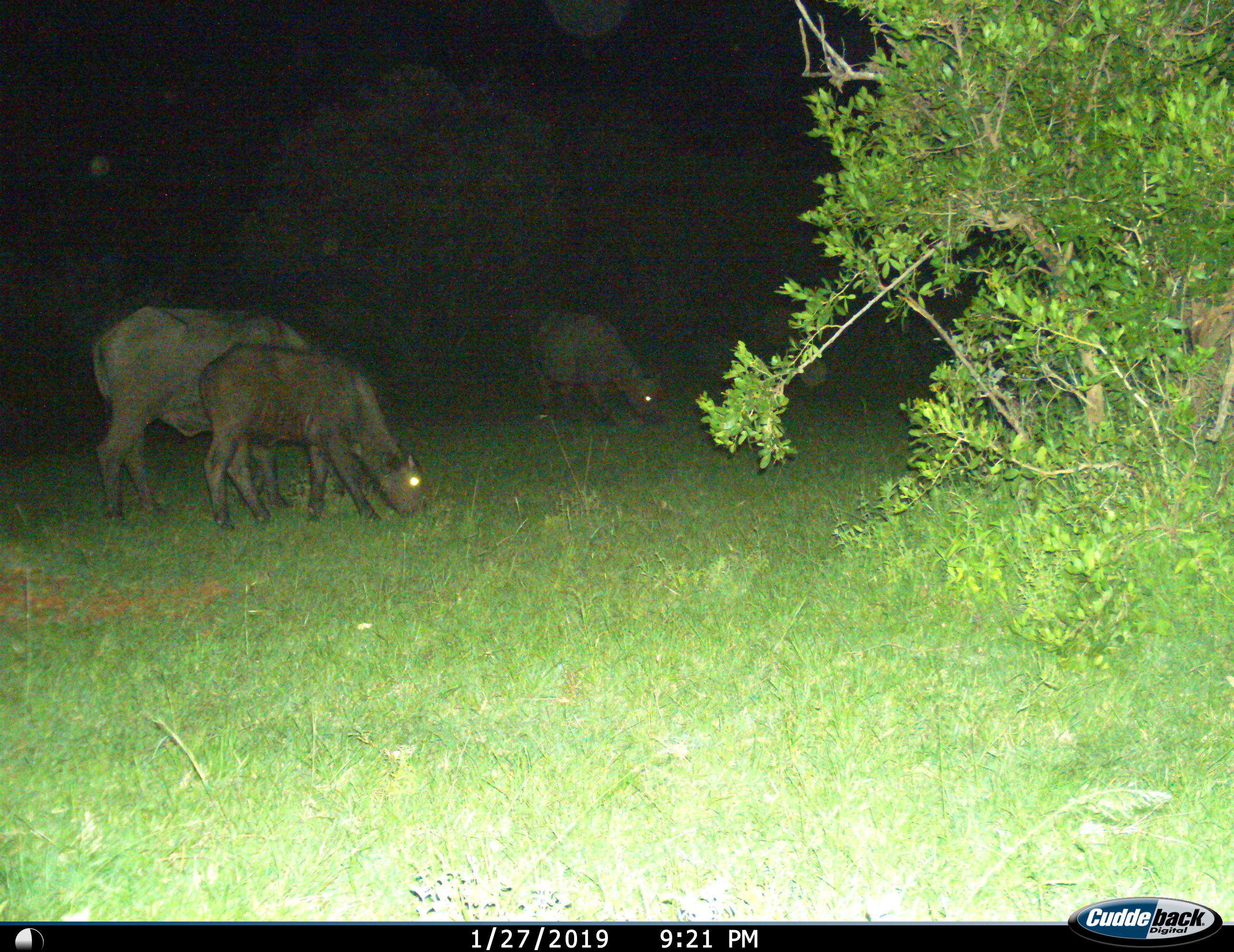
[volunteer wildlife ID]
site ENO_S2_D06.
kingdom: Animalia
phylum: Chordata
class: Mammalia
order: Artiodactyla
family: Bovidae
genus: Syncerus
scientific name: Syncerus caffer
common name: african buffalo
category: buffalo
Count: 3.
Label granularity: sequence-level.